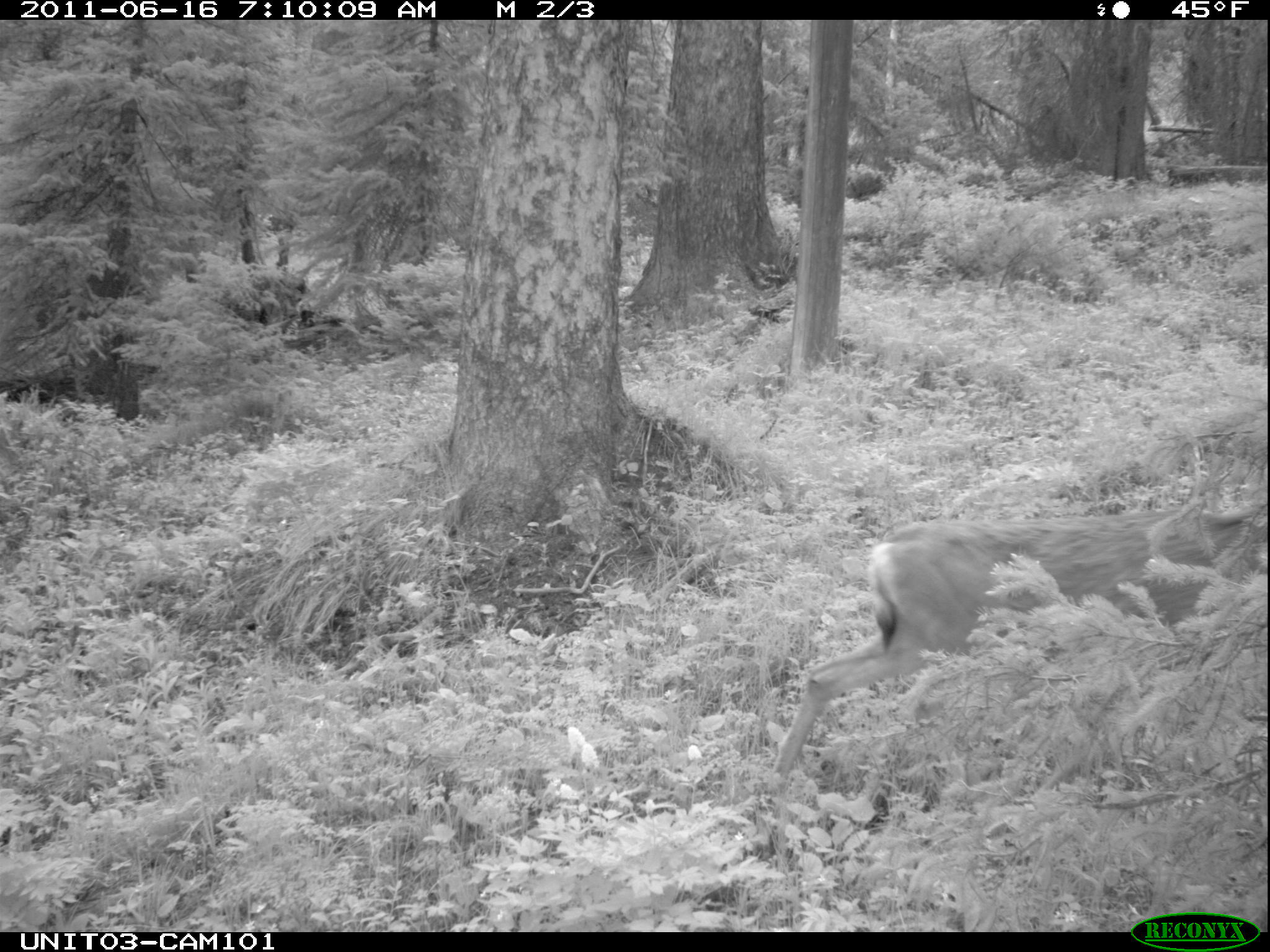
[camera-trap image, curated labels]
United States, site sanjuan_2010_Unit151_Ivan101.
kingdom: Animalia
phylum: Chordata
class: Mammalia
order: Artiodactyla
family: Cervidae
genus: Odocoileus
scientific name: Odocoileus hemionus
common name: mule deer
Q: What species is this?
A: Odocoileus hemionus (mule deer).